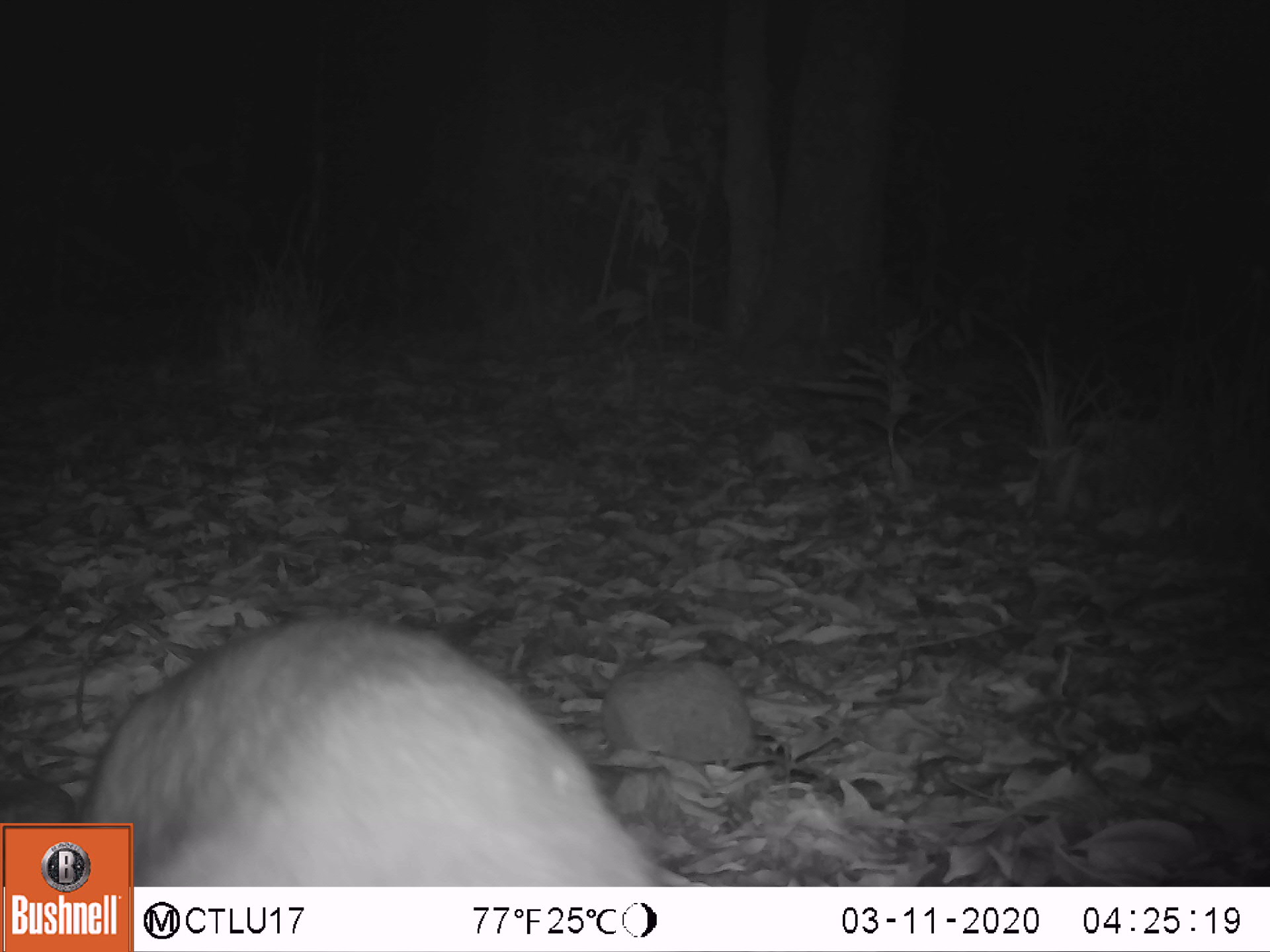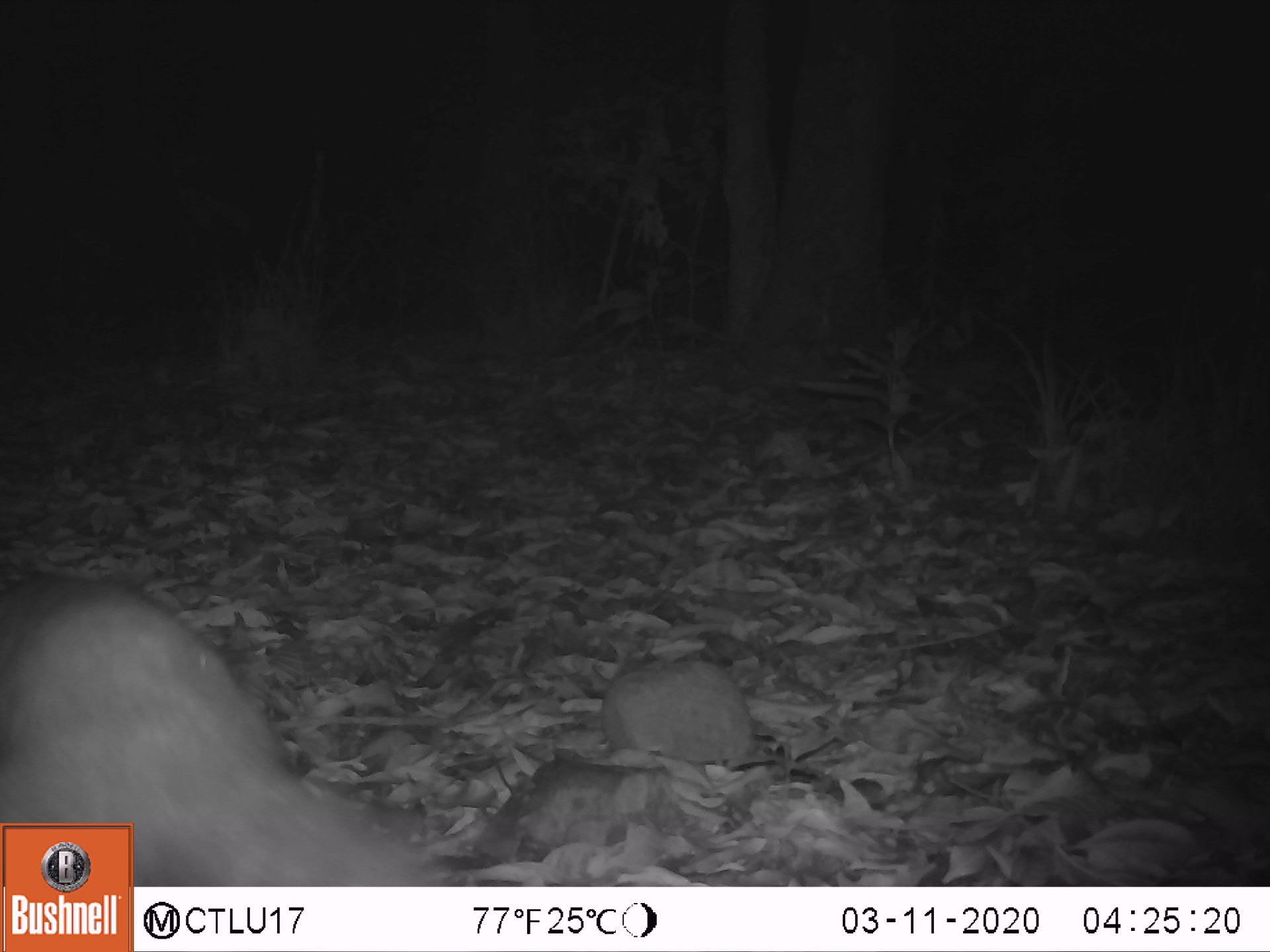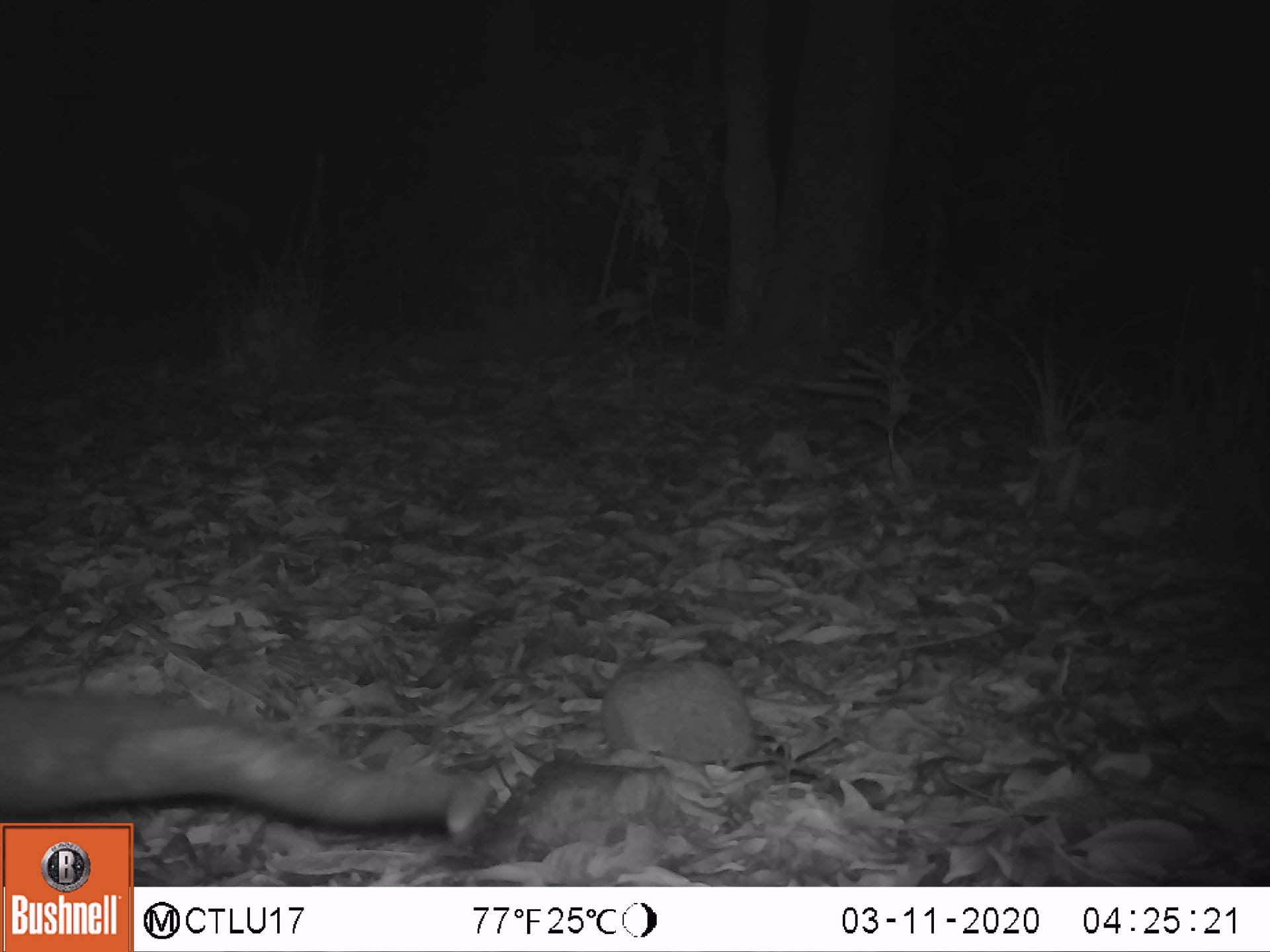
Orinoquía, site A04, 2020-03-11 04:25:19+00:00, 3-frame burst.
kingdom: Animalia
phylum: Chordata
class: Mammalia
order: Pilosa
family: Myrmecophagidae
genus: Tamandua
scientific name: Tamandua tetradactyla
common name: southern tamandua